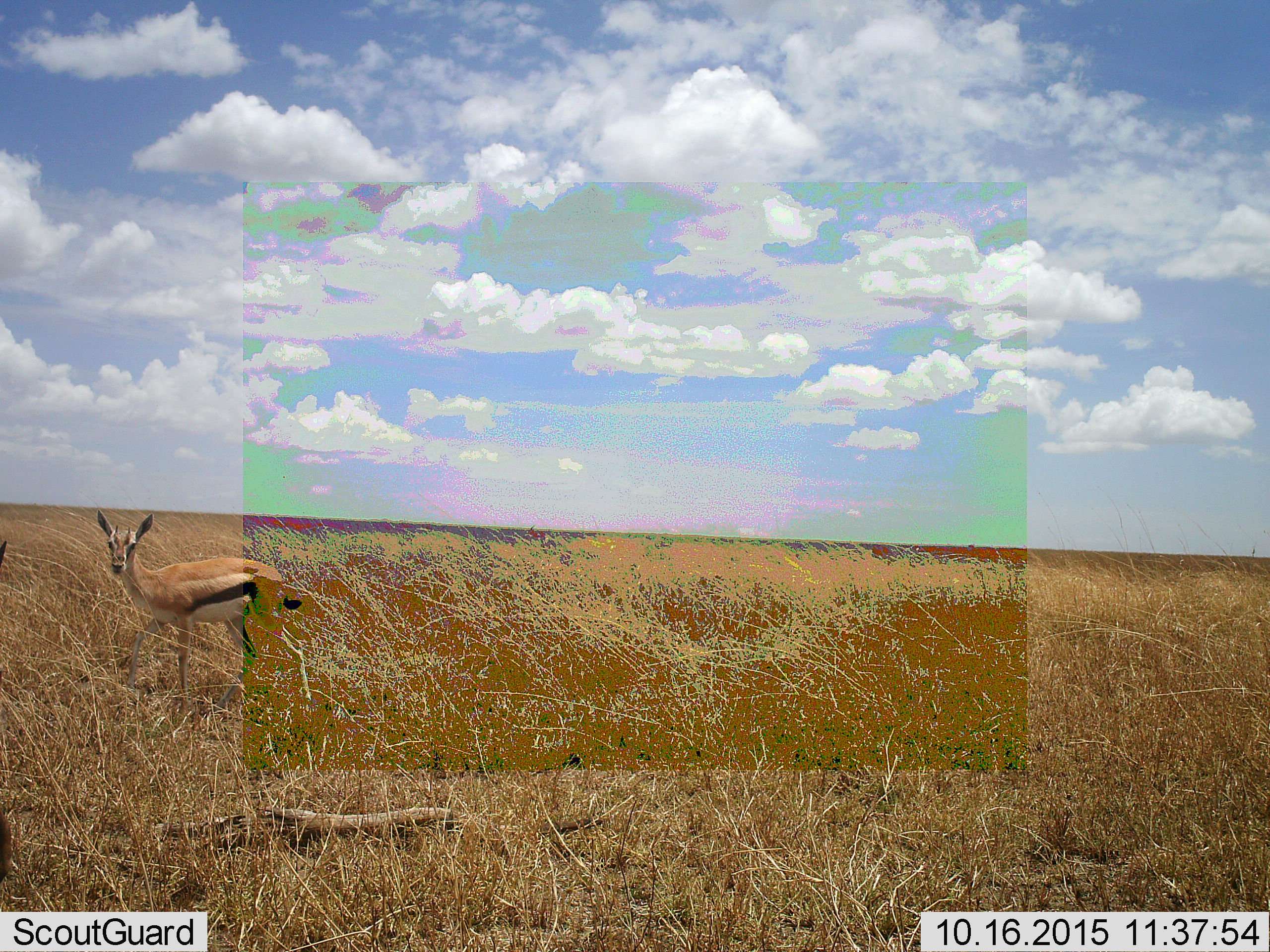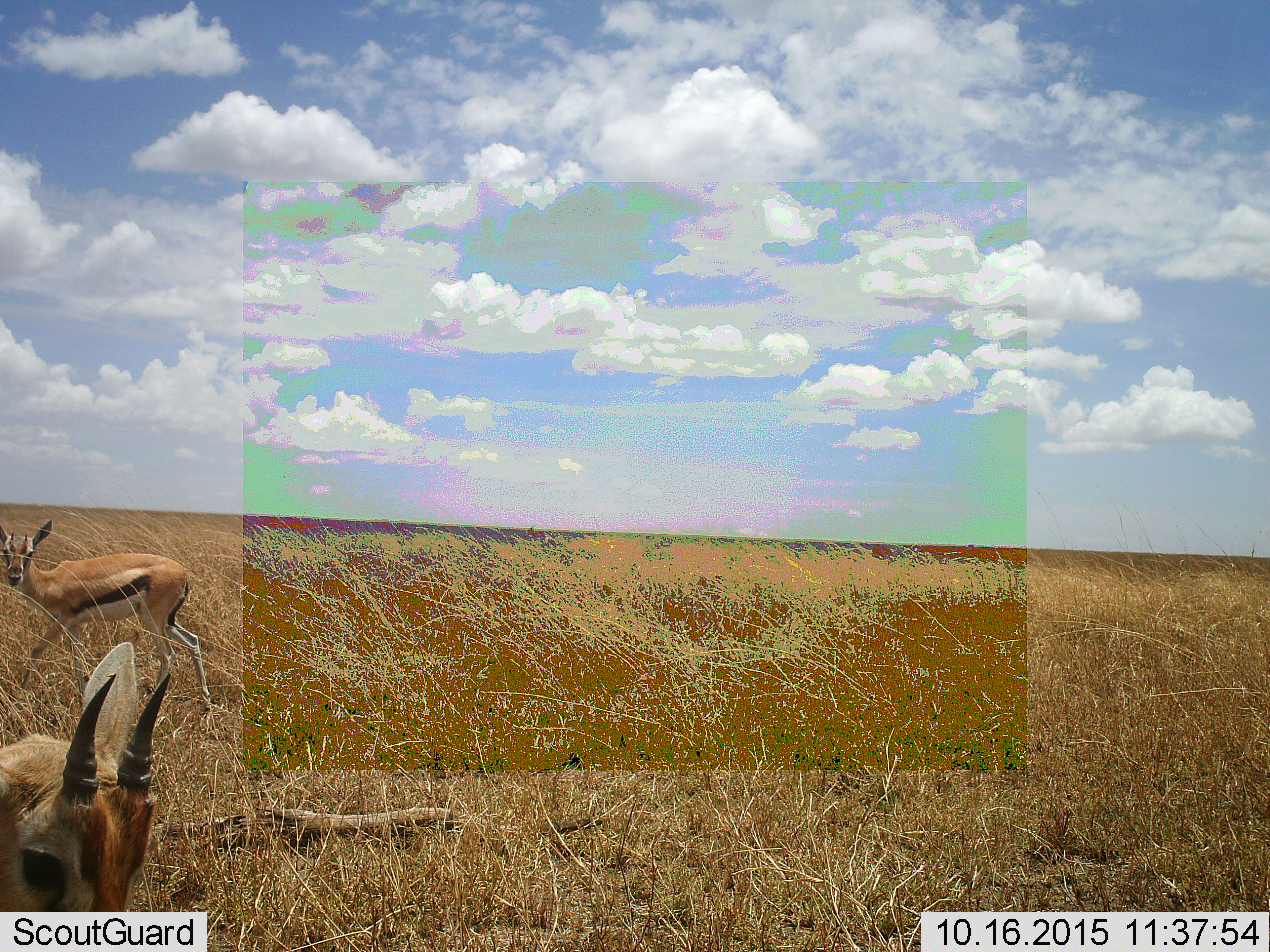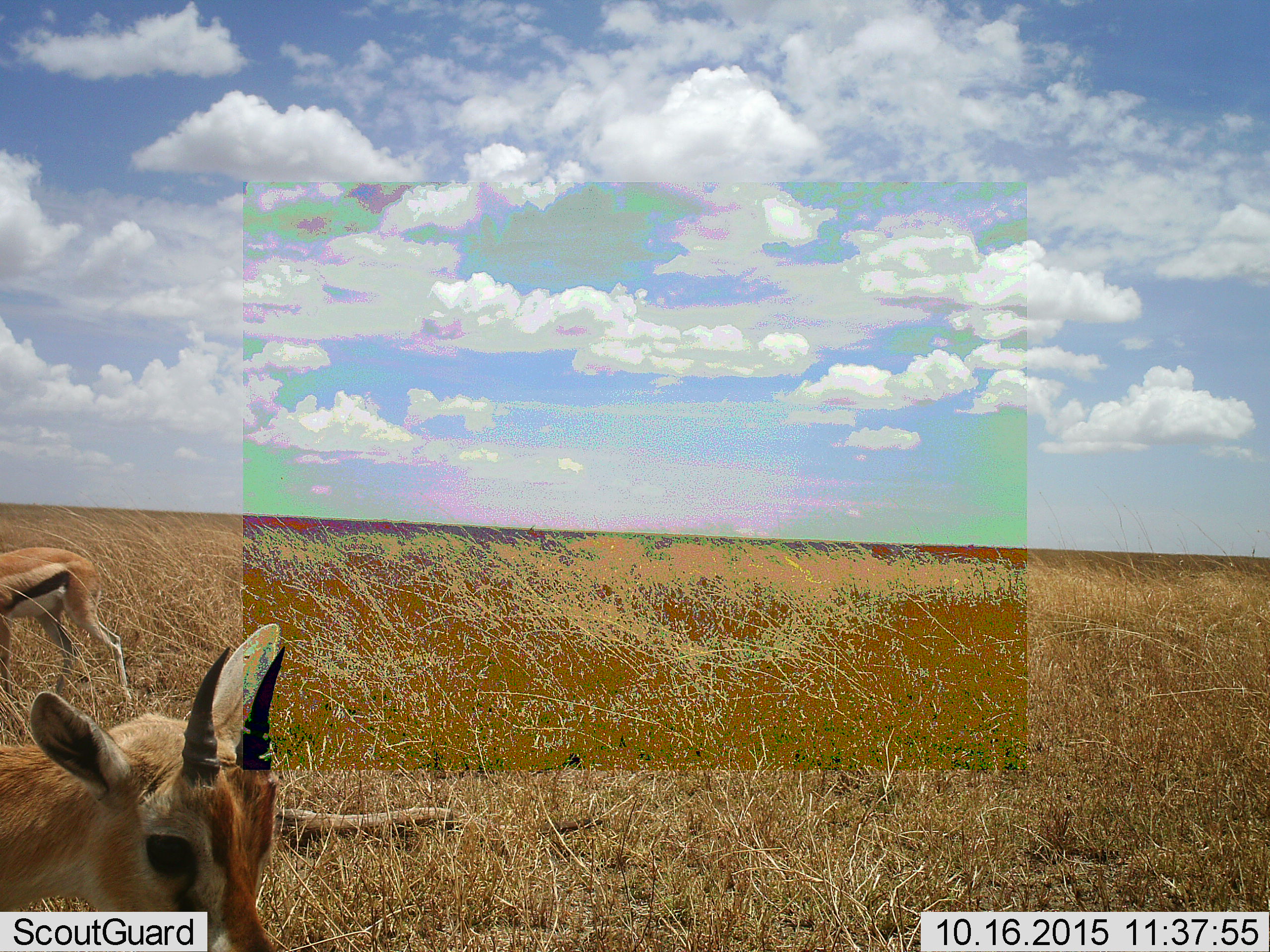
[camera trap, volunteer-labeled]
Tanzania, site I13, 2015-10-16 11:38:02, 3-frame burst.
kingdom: Animalia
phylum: Chordata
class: Mammalia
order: Artiodactyla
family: Bovidae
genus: Eudorcas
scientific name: Eudorcas thomsonii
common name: thomson's gazelle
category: gazellethomsons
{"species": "gazellethomsons (thomson's gazelle) (Eudorcas thomsonii)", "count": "2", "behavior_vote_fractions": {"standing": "40%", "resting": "0%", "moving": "70%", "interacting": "0%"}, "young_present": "10%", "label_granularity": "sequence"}